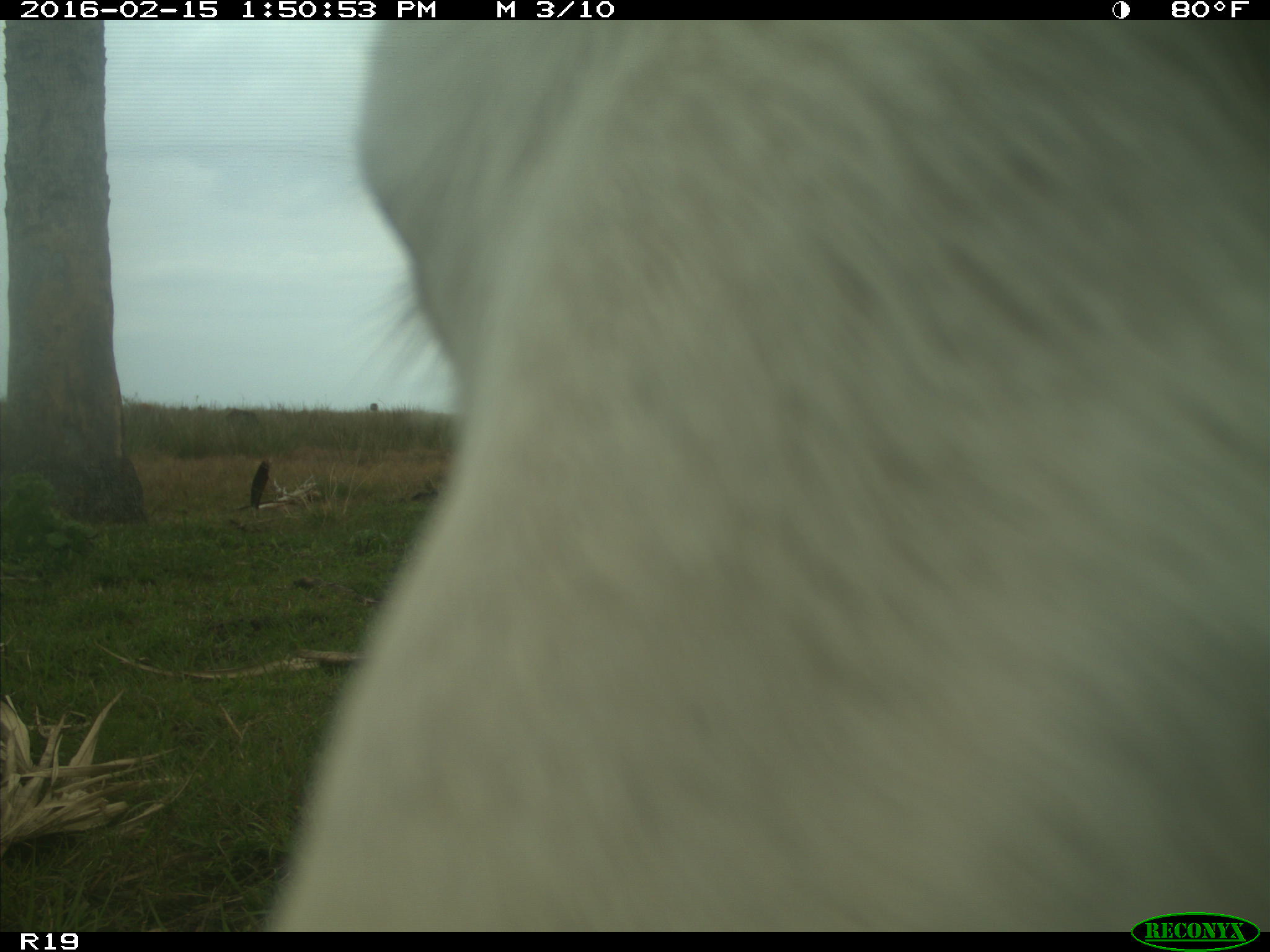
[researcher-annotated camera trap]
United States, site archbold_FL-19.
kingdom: Animalia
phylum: Chordata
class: Mammalia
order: Artiodactyla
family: Bovidae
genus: Bos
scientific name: Bos taurus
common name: domestic cow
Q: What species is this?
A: Bos taurus (domestic cow).